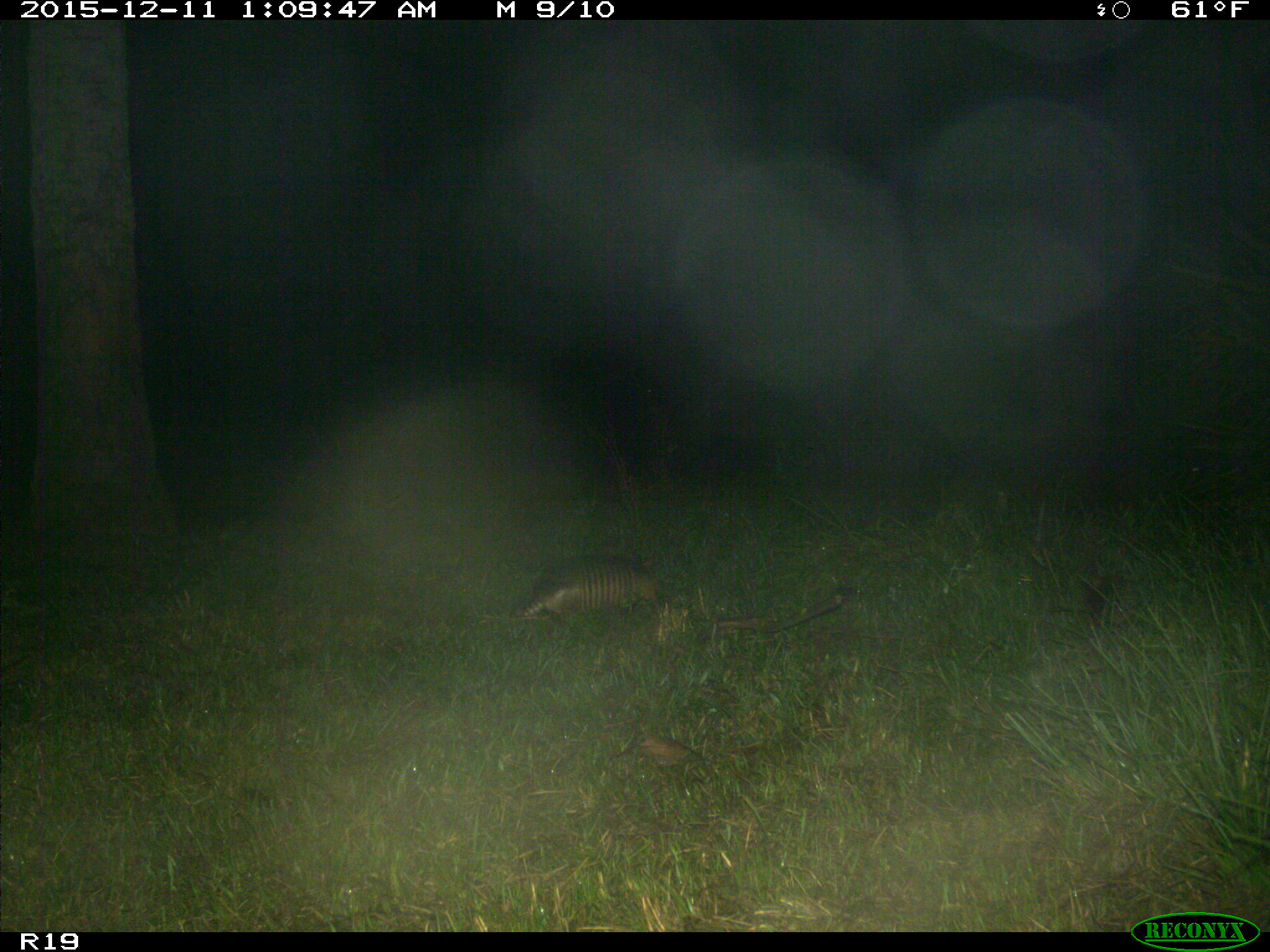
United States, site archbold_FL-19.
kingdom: Animalia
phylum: Chordata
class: Mammalia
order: Cingulata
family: Dasypodidae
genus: Dasypus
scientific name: Dasypus novemcinctus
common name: nine-banded armadillo